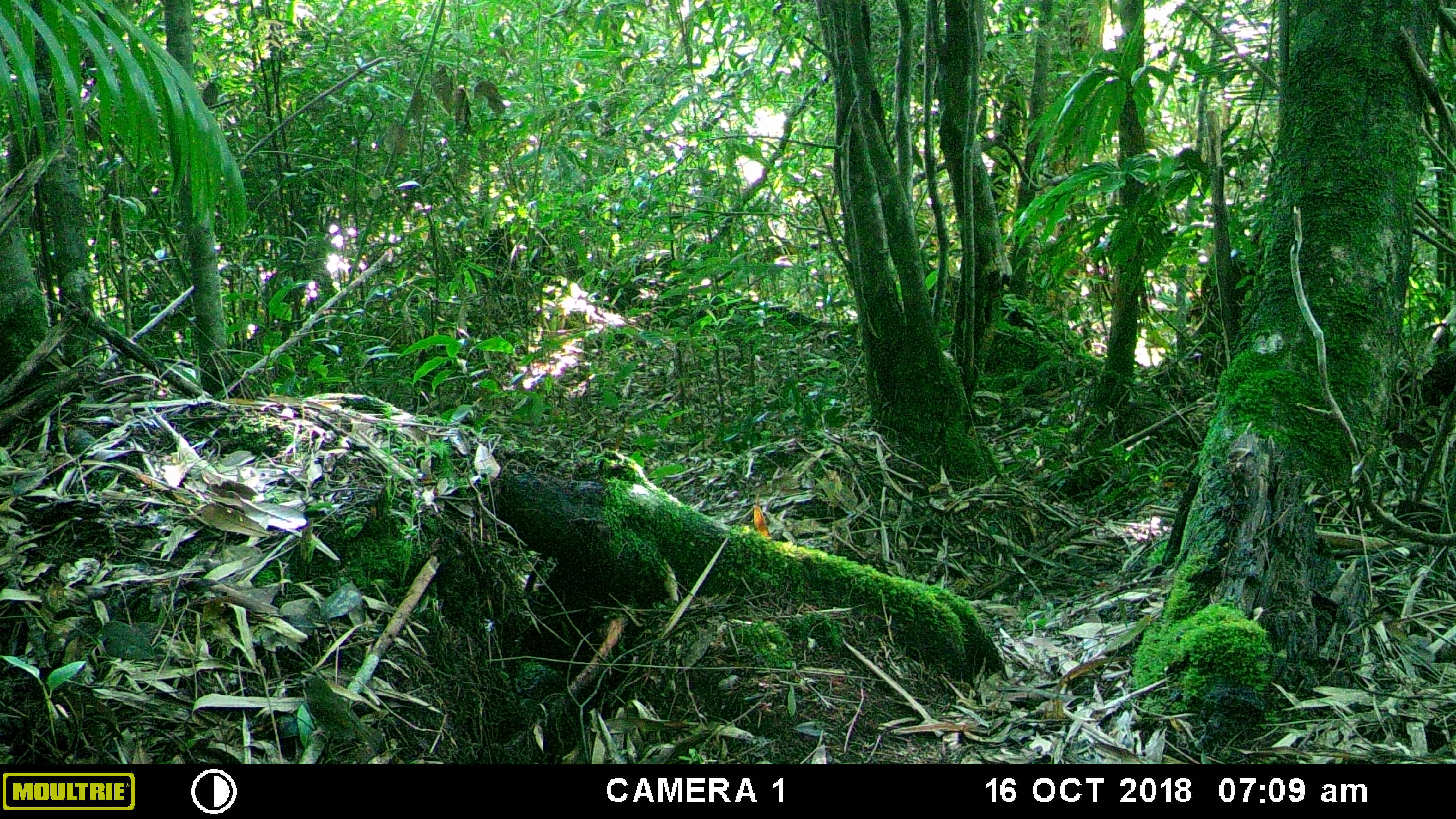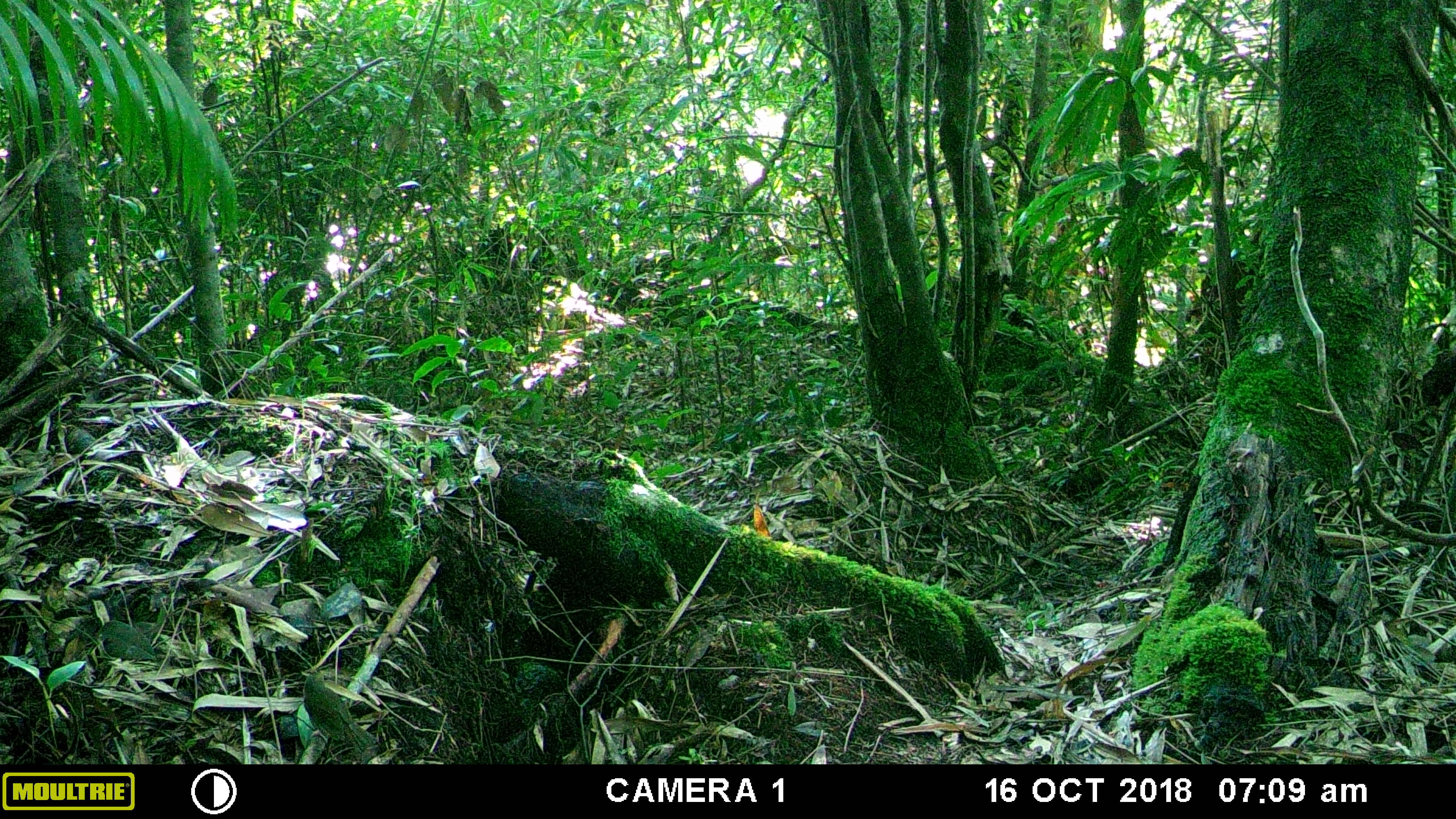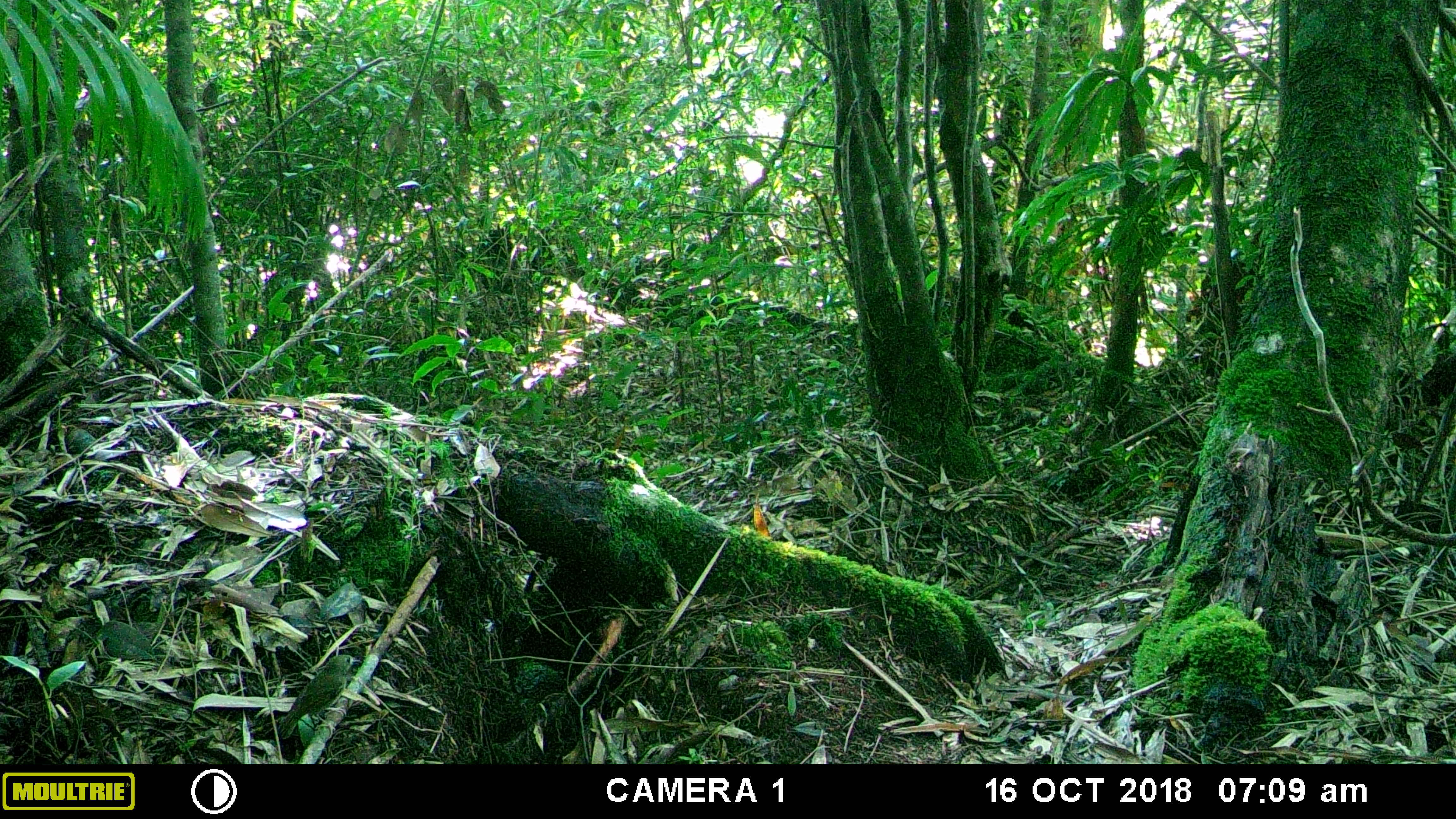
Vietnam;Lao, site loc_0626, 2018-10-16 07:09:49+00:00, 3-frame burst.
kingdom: Animalia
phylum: Chordata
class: Aves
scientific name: Aves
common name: bird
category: unidentified bird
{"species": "unidentified bird (bird) (Aves)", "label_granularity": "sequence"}